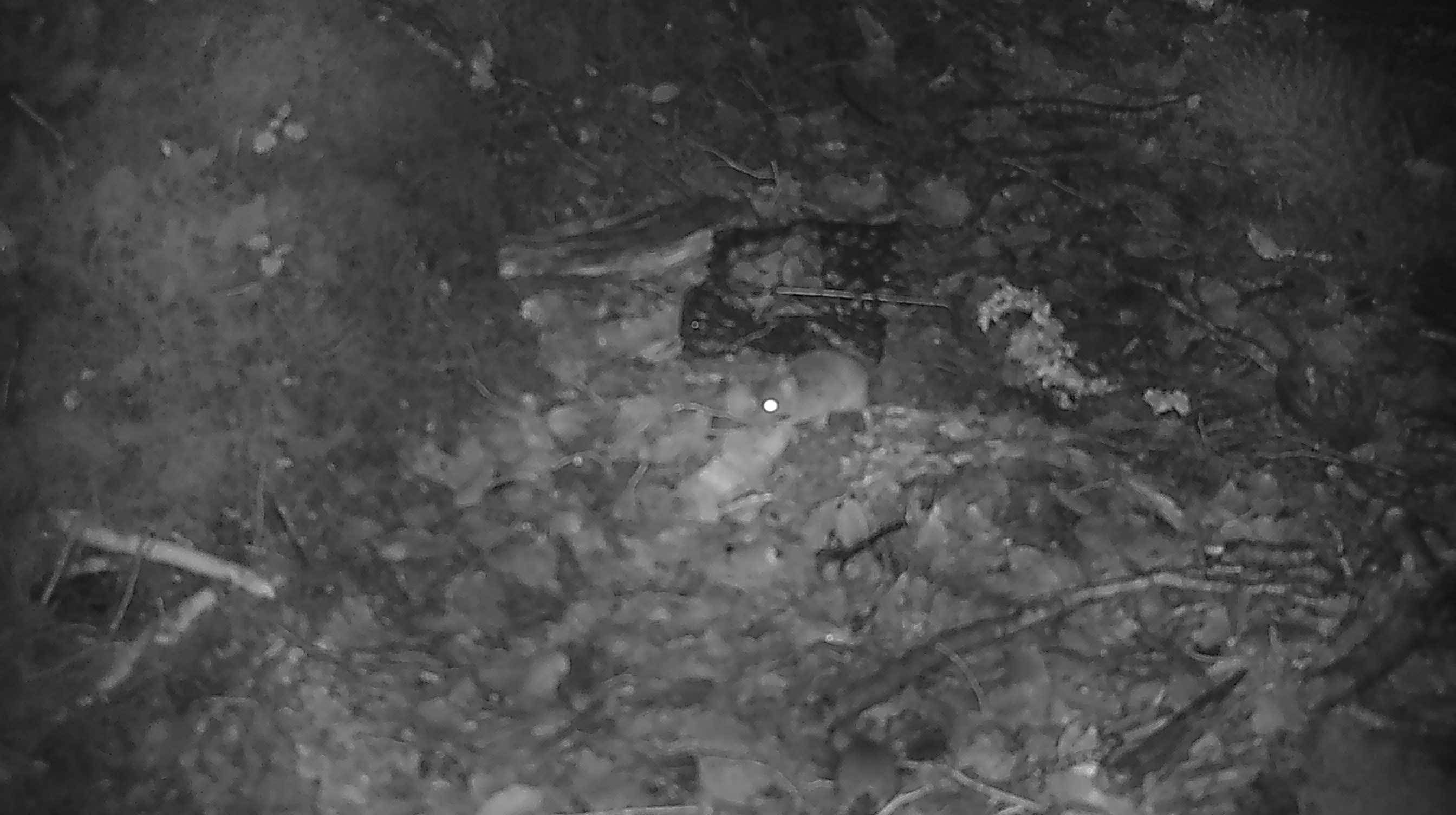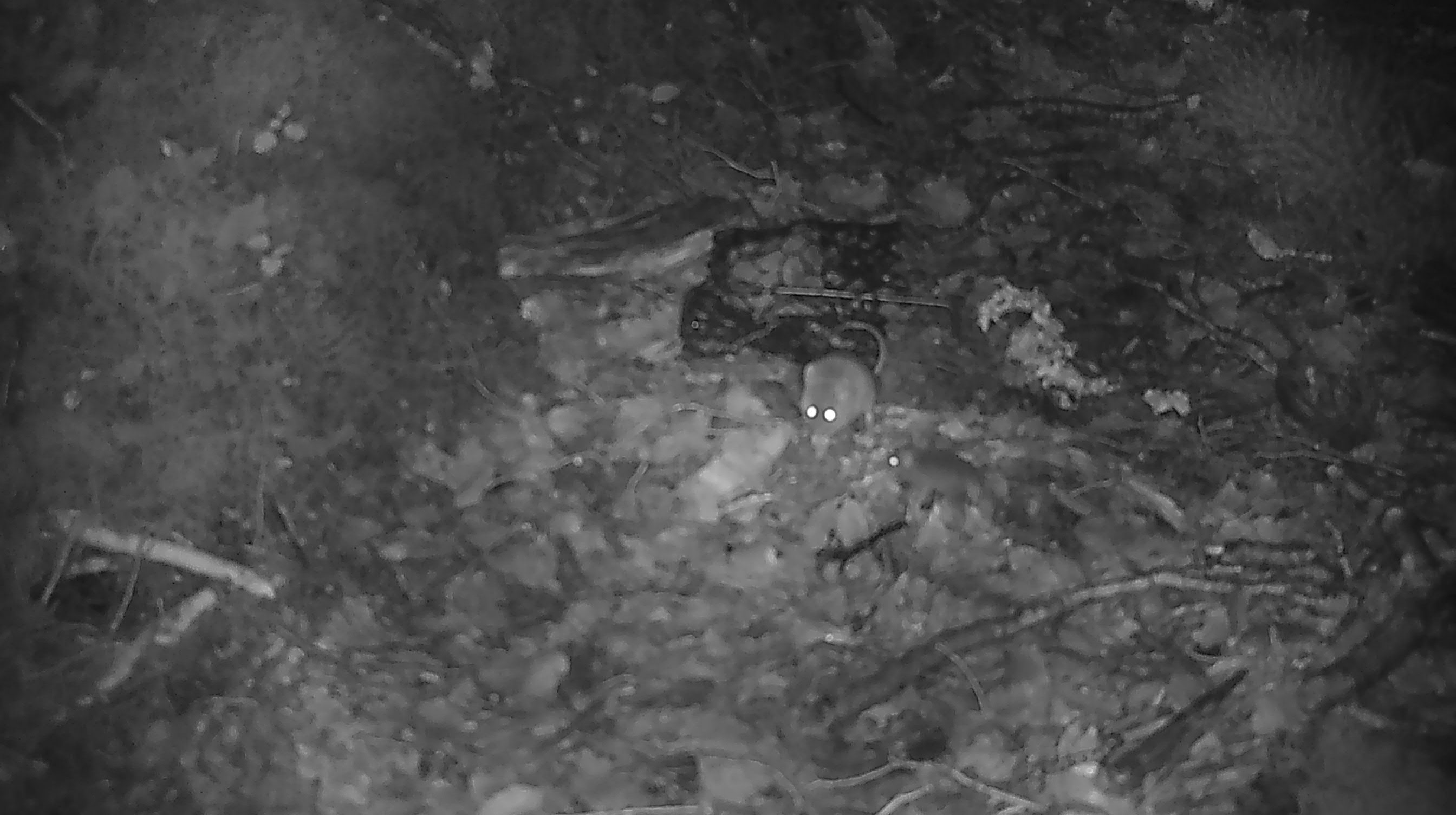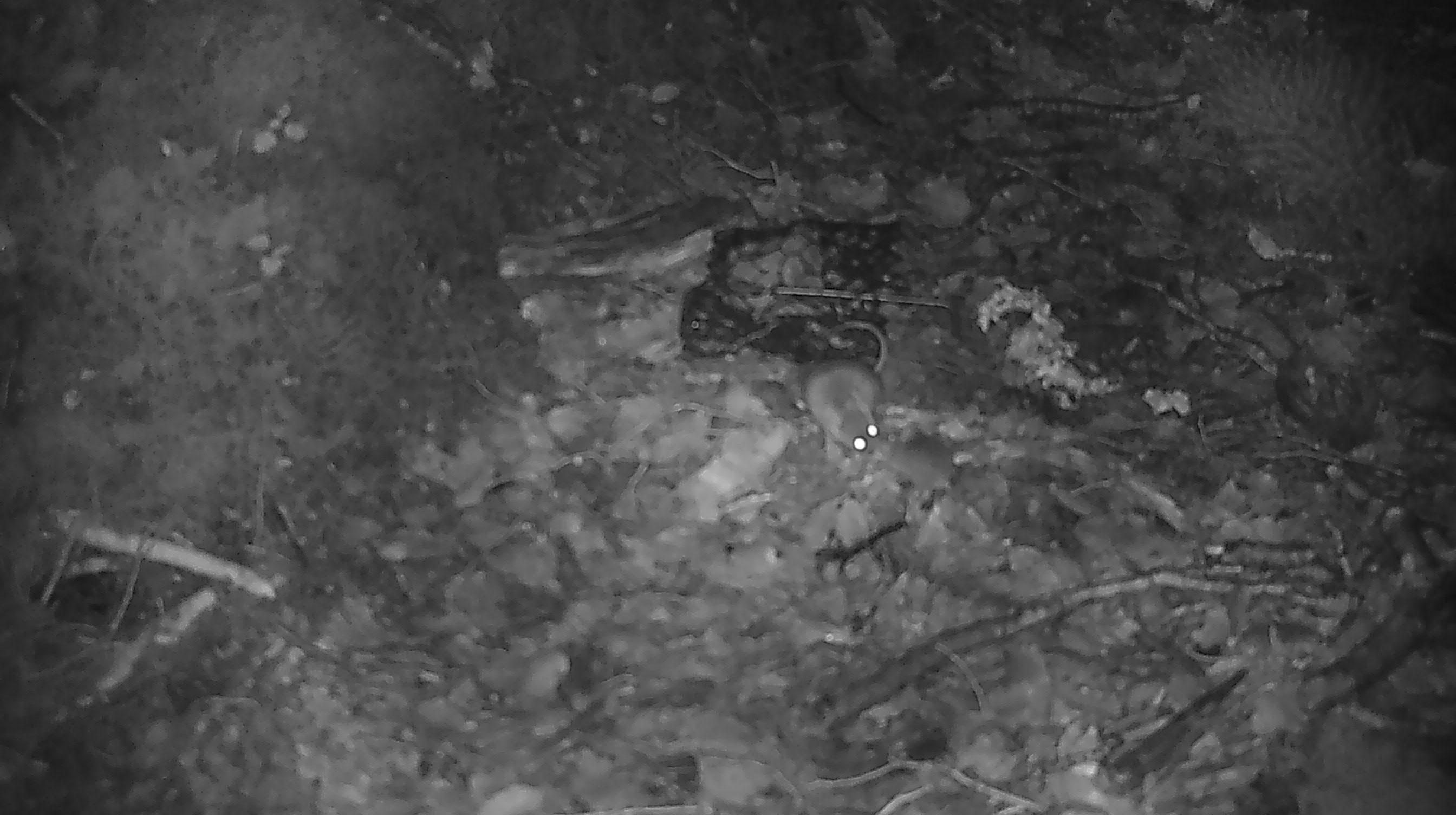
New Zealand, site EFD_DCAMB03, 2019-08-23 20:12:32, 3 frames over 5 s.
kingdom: Animalia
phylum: Chordata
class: Mammalia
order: Rodentia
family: Muridae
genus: Mus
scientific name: Mus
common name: mouse